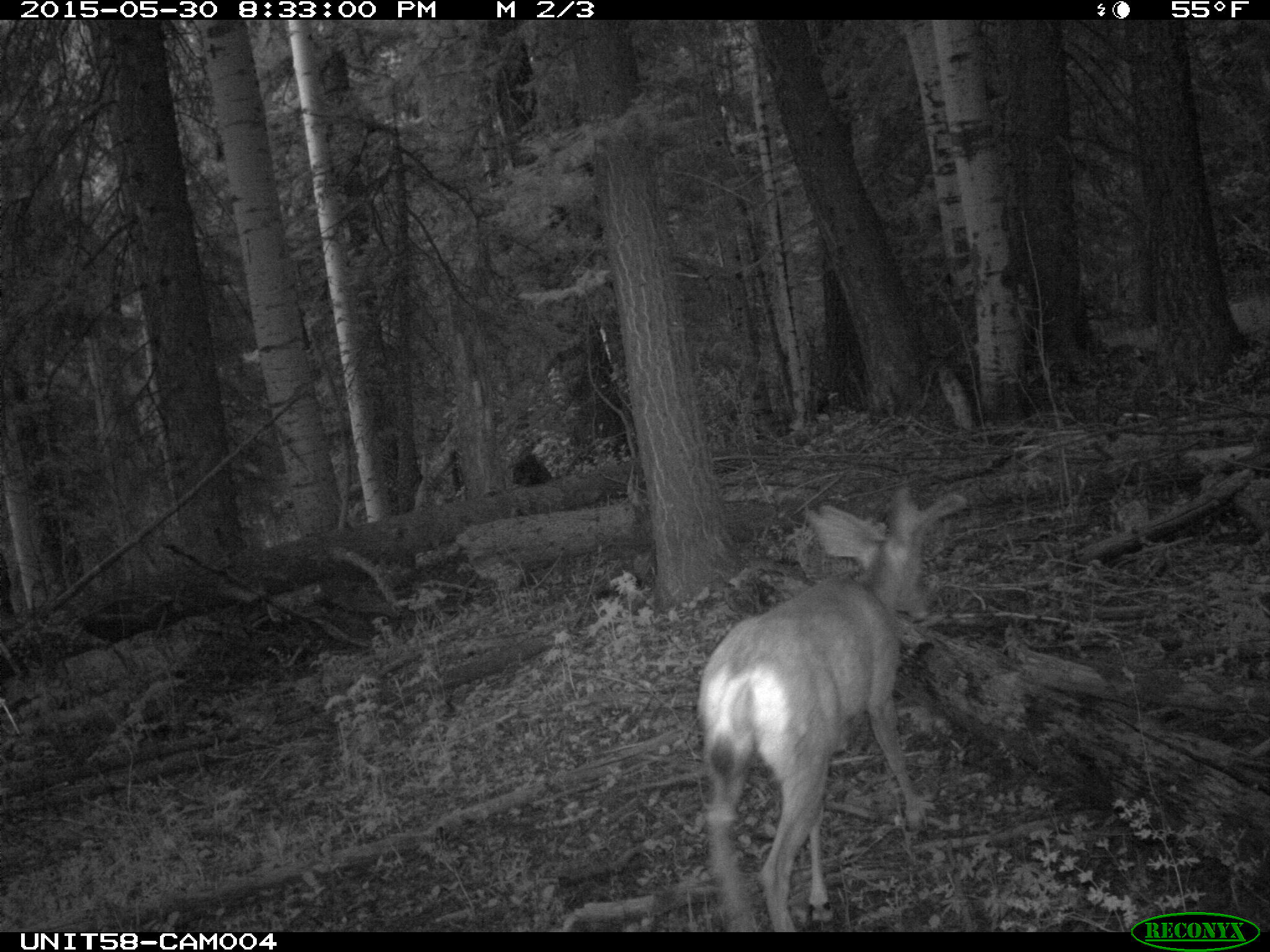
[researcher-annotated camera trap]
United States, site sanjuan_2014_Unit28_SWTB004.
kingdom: Animalia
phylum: Chordata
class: Mammalia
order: Artiodactyla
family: Cervidae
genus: Odocoileus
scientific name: Odocoileus hemionus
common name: mule deer